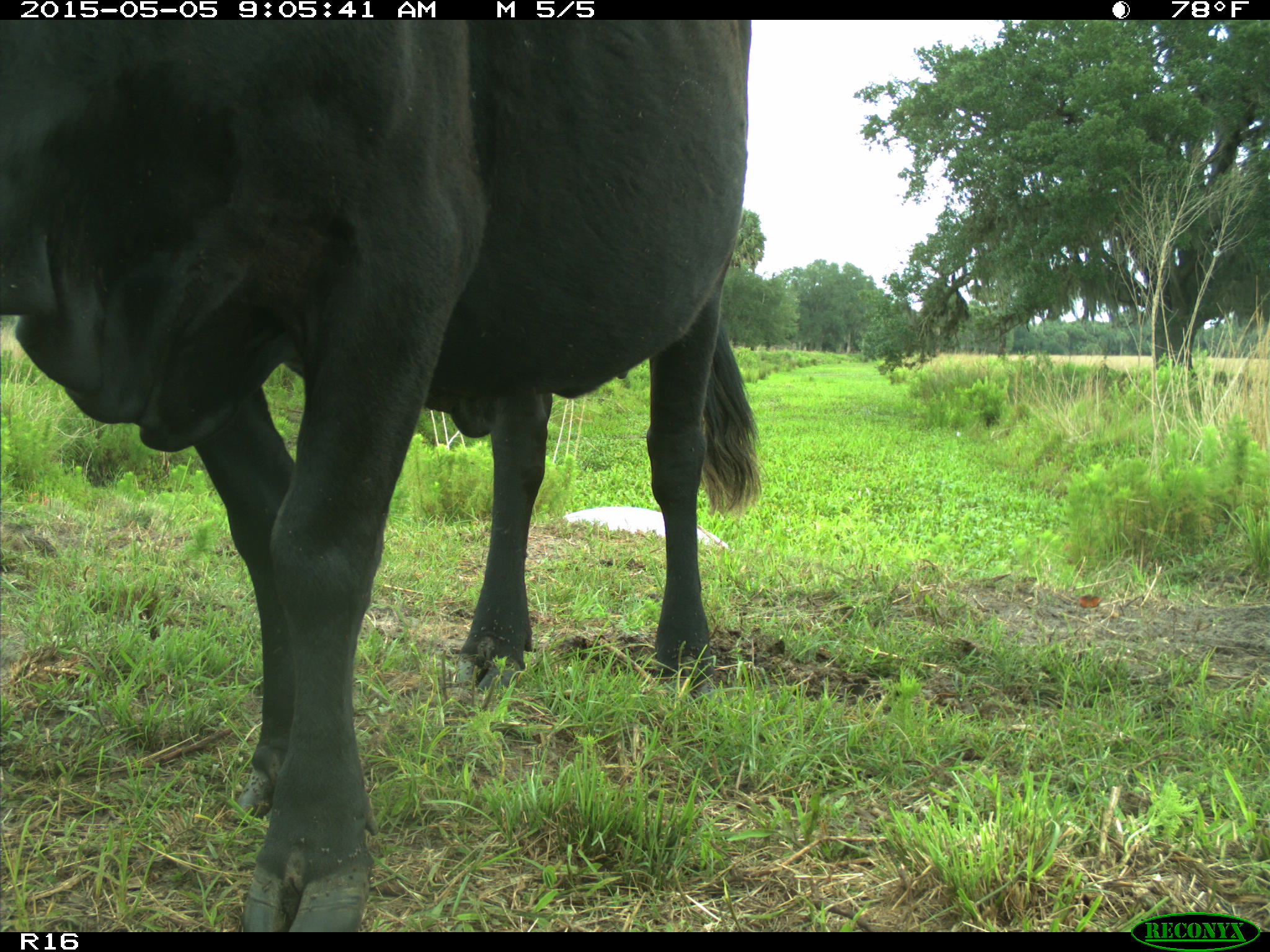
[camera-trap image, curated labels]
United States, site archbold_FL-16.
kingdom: Animalia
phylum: Chordata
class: Mammalia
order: Artiodactyla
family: Bovidae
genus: Bos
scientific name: Bos taurus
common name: domestic cow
Bos taurus (domestic cow).